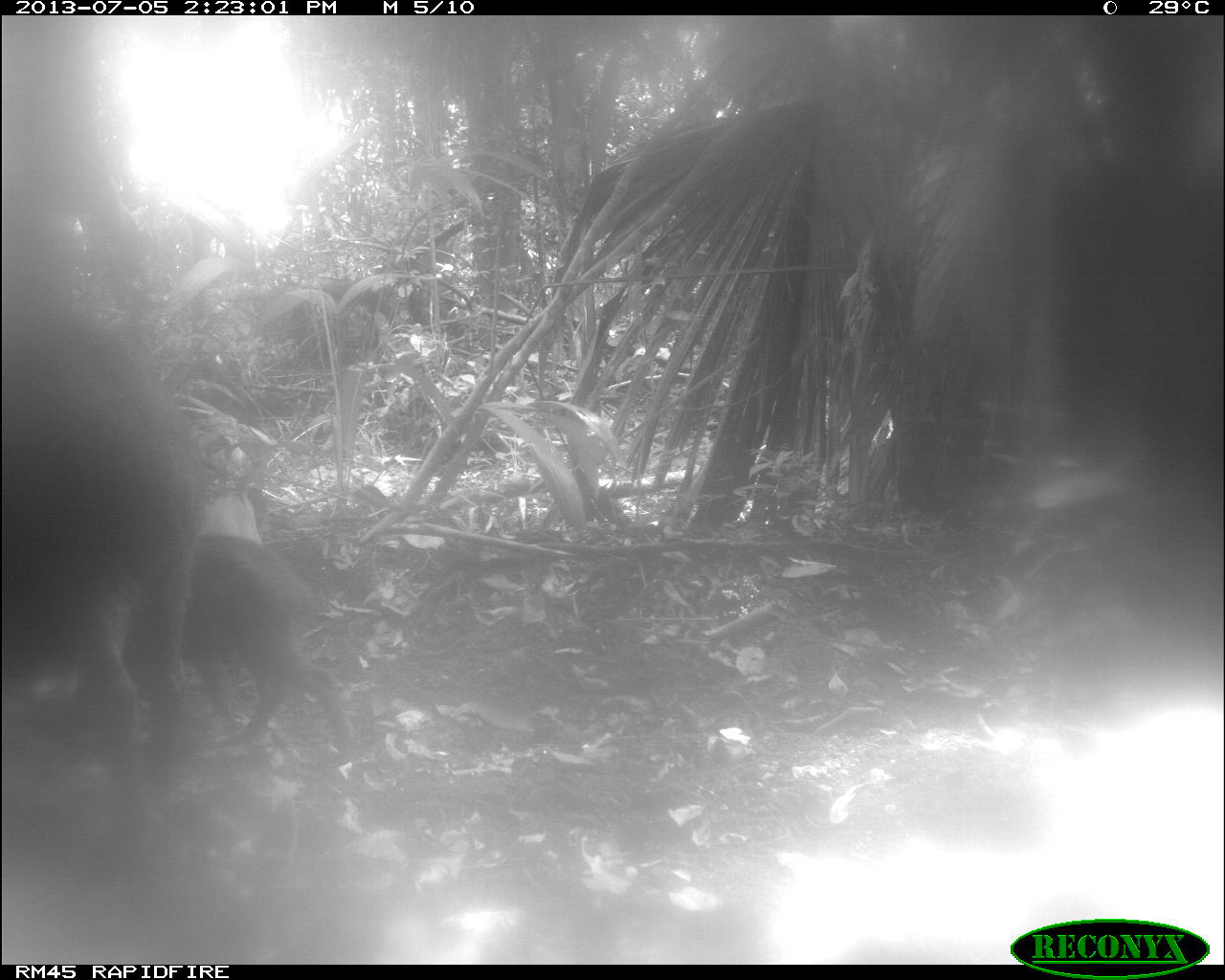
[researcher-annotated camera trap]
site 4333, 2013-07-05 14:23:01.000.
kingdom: Animalia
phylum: Chordata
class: Mammalia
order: Artiodactyla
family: Tayassuidae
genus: Tayassu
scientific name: Tayassu pecari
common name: white-lipped peccary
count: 3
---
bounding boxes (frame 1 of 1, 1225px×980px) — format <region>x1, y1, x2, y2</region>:
tayassu pecari: <region>0, 299, 191, 843</region>; <region>136, 526, 356, 772</region>